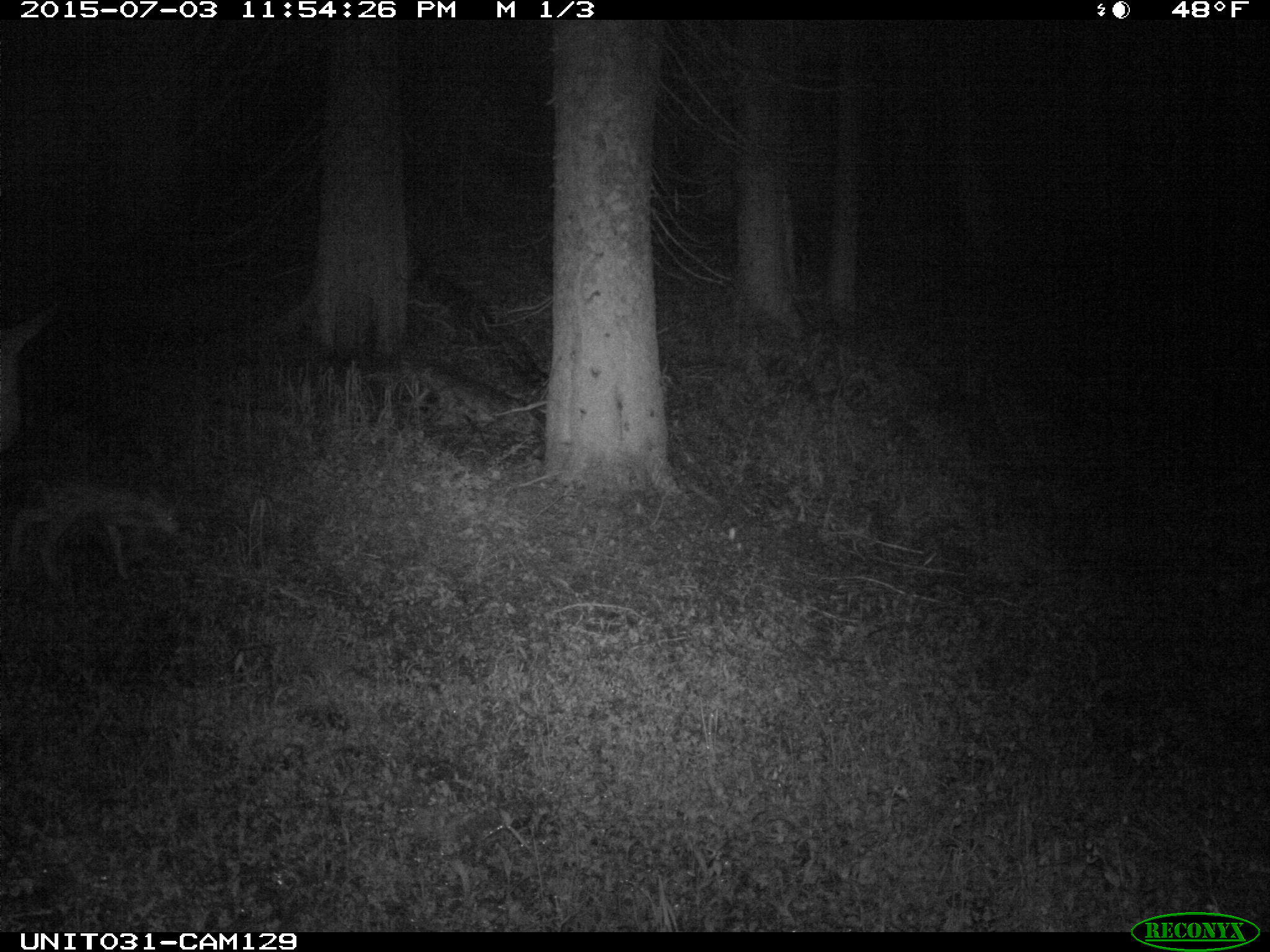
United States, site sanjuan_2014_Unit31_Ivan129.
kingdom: Animalia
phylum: Chordata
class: Mammalia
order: Artiodactyla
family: Cervidae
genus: Odocoileus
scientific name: Odocoileus hemionus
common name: mule deer